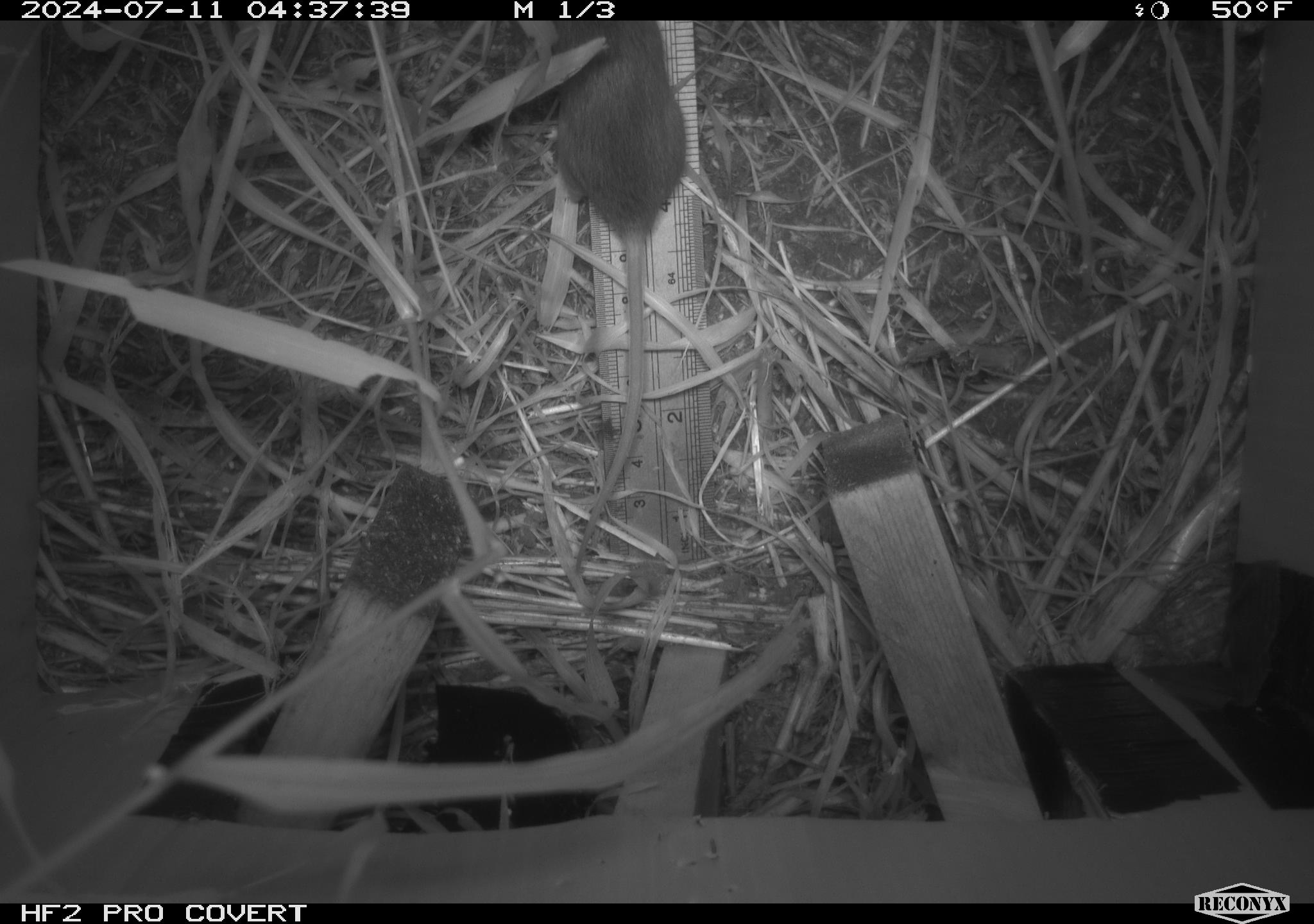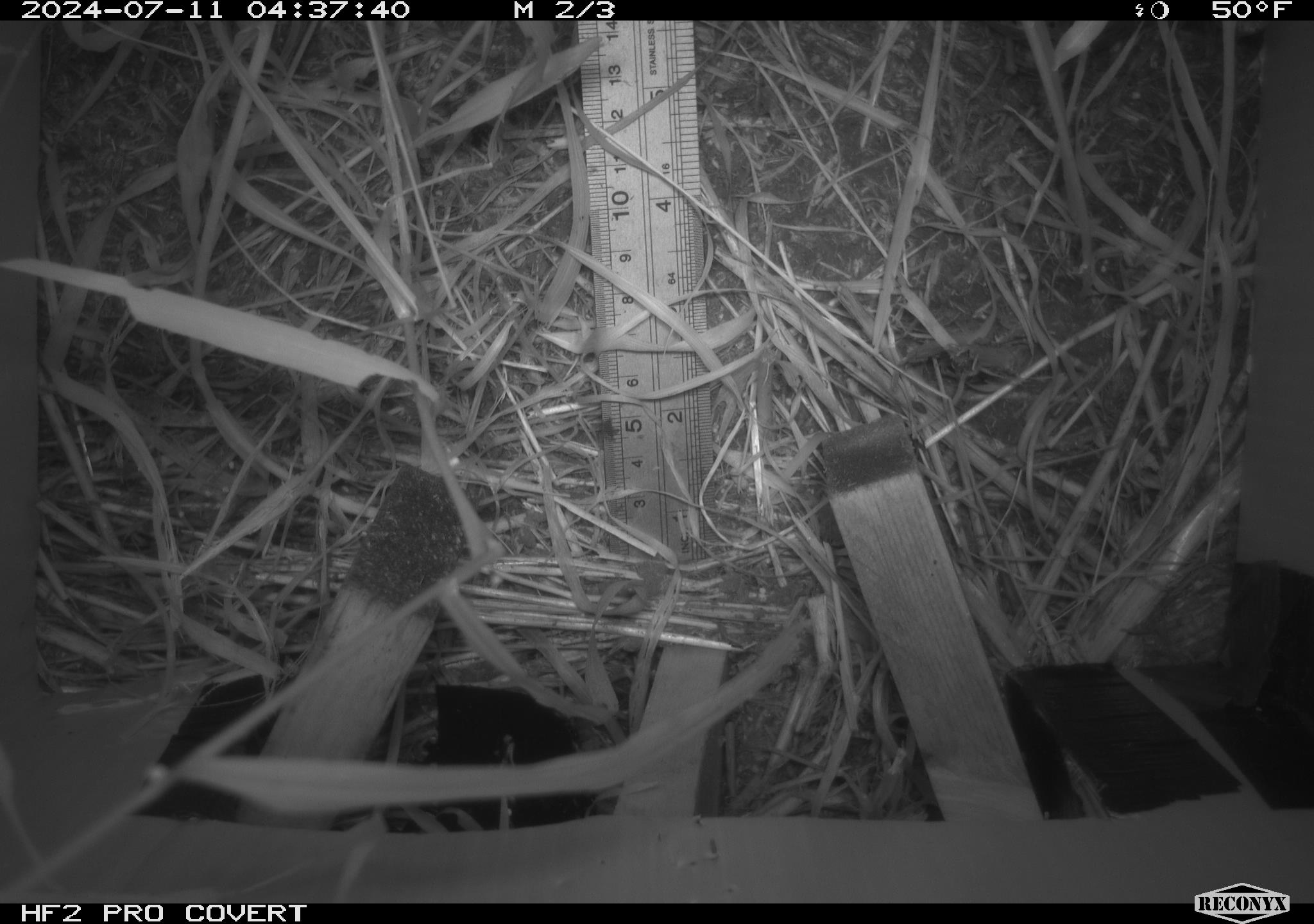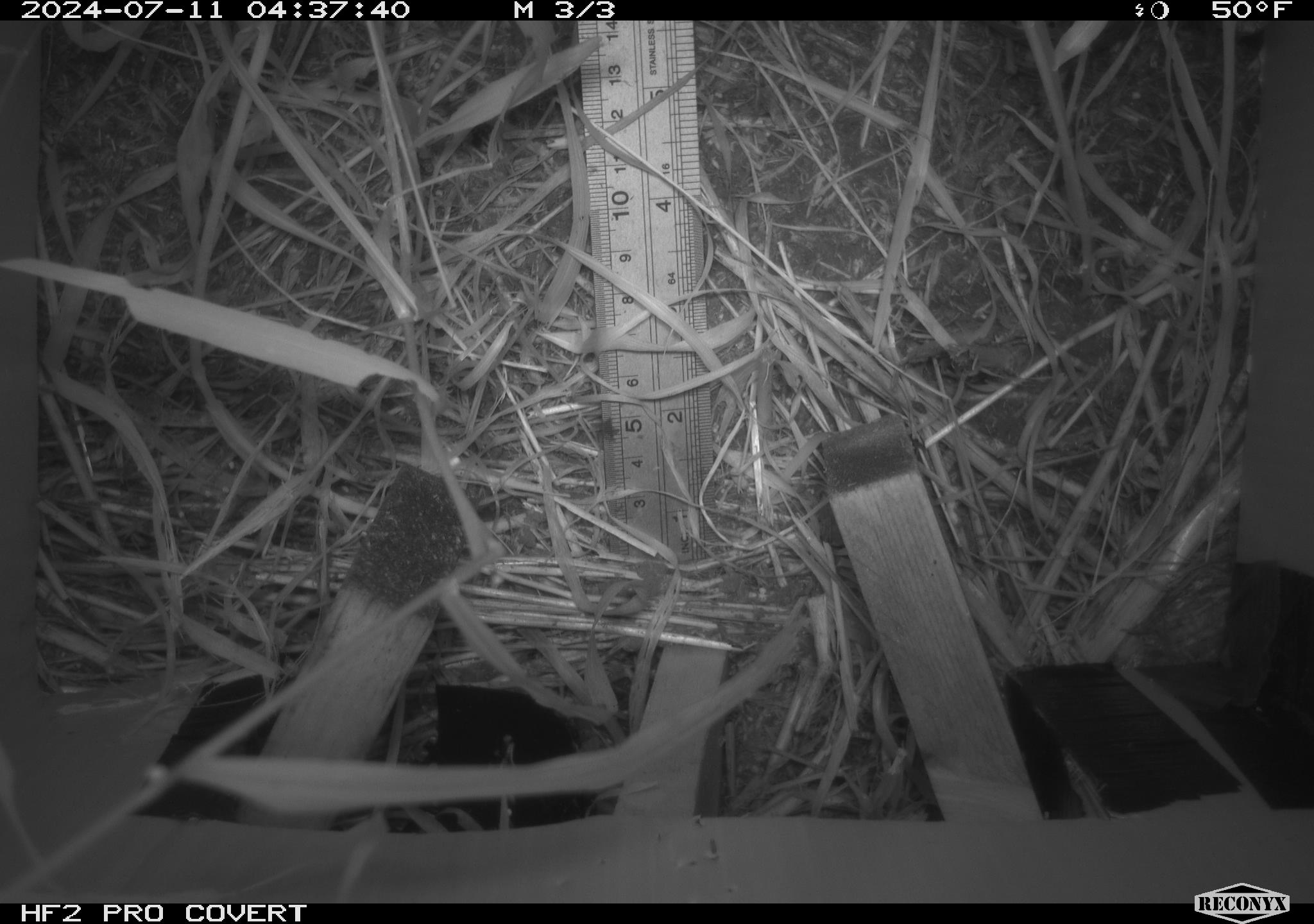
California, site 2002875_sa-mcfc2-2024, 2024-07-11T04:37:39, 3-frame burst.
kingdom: Animalia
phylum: Chordata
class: Mammalia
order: Rodentia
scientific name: Rodentia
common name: rodent